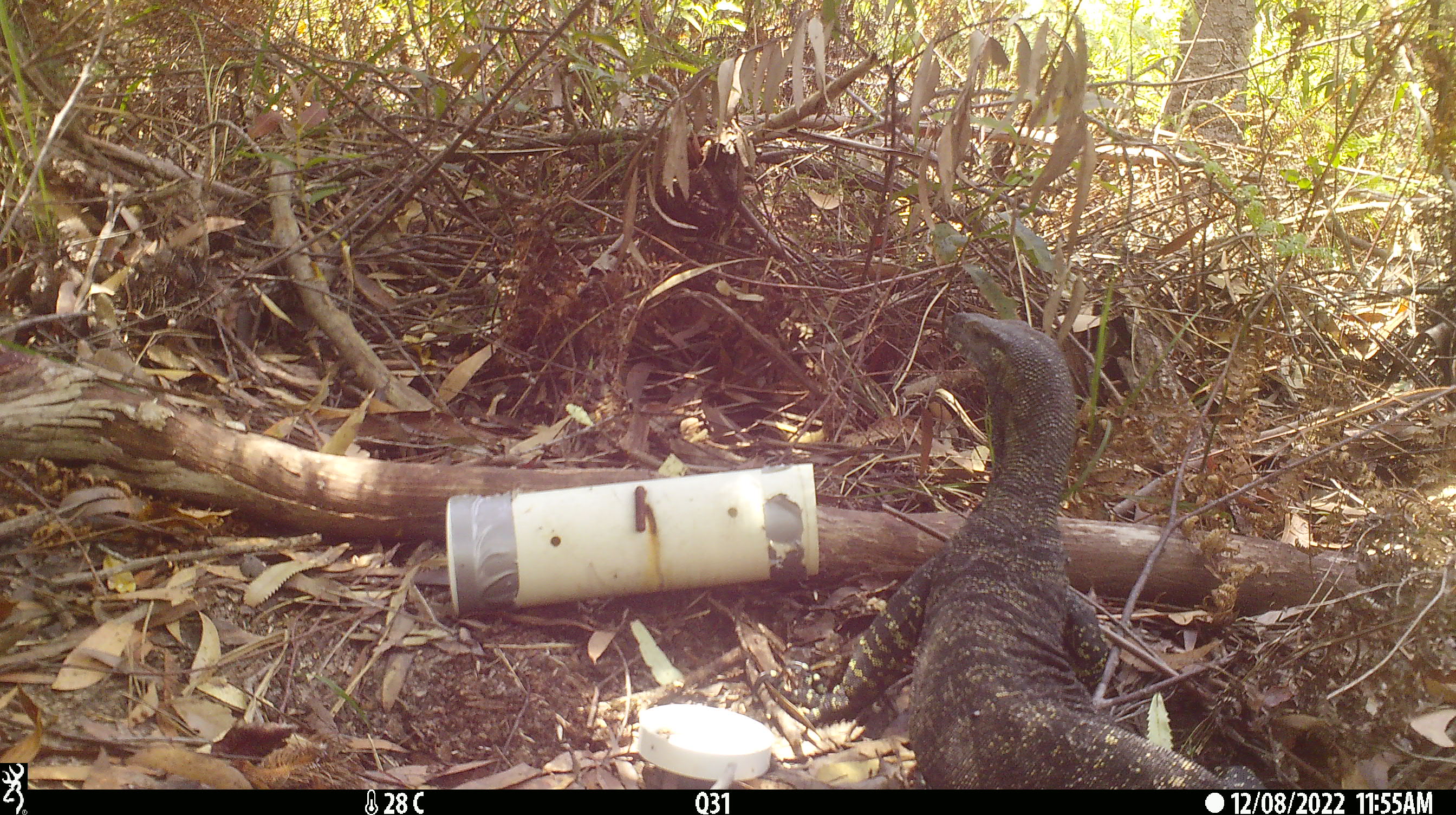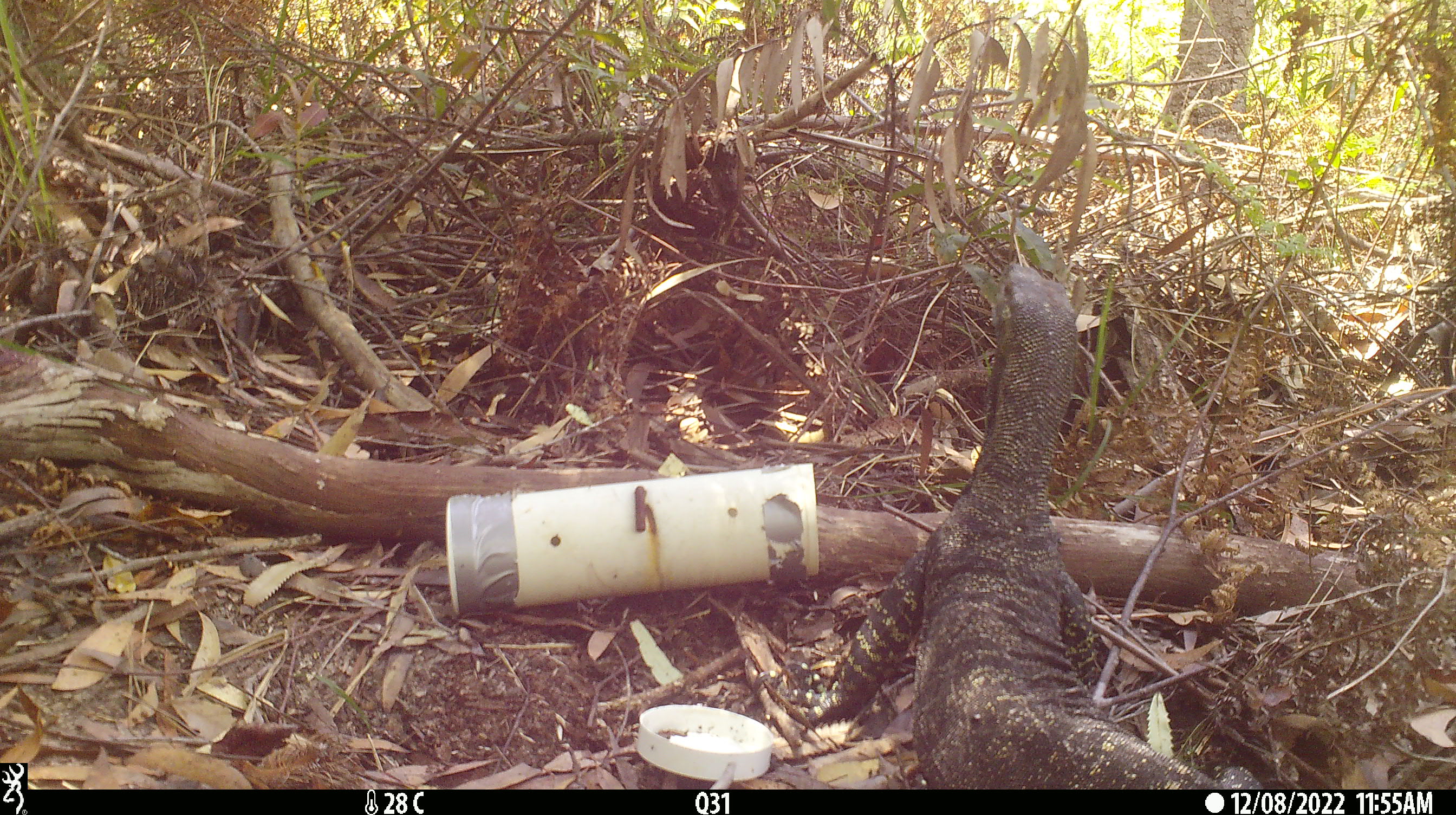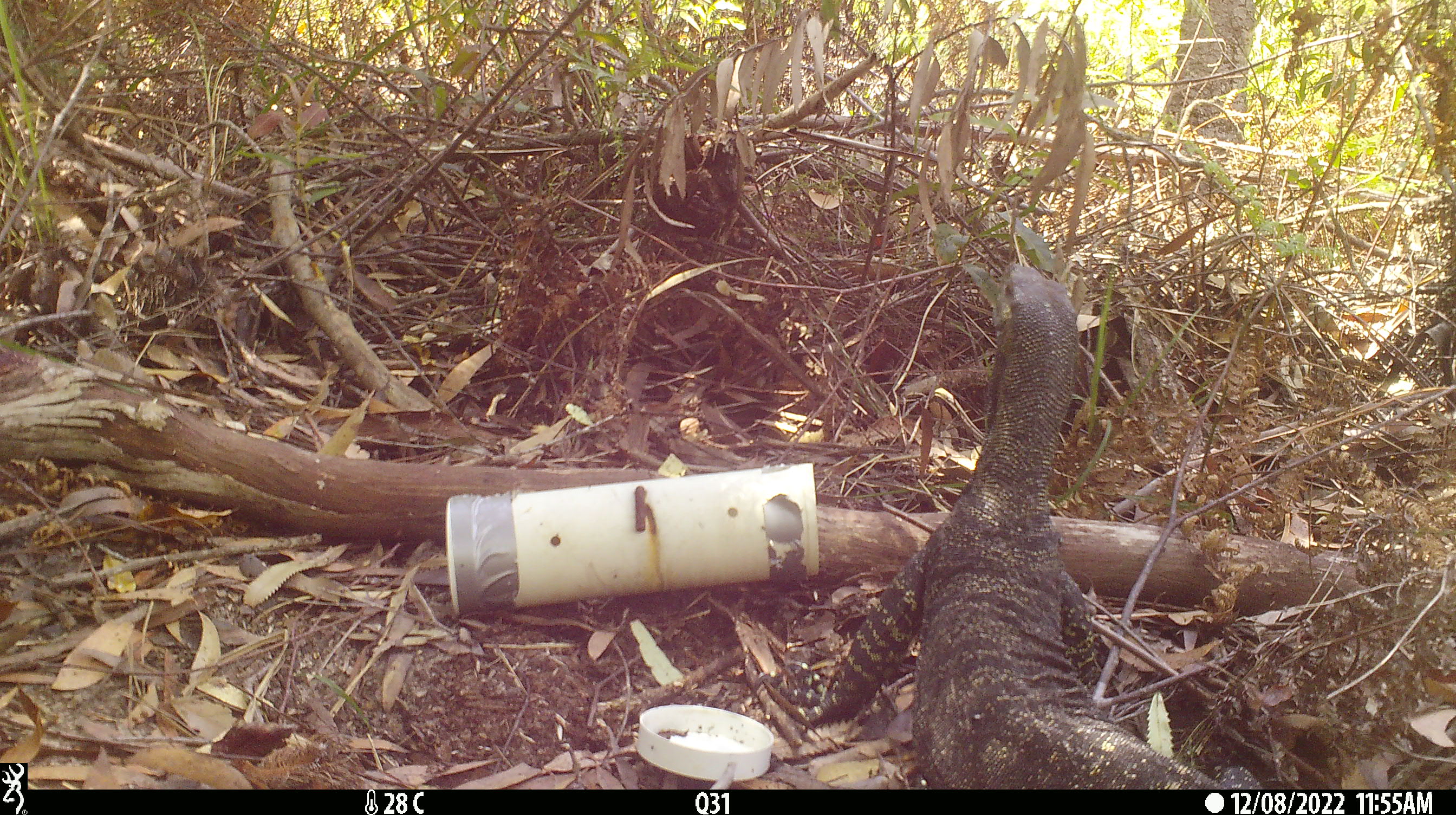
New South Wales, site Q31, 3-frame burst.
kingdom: Animalia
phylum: Chordata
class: Reptilia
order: Squamata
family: Varanidae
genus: Varanus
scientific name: Varanus varius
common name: lace monitor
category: goanna